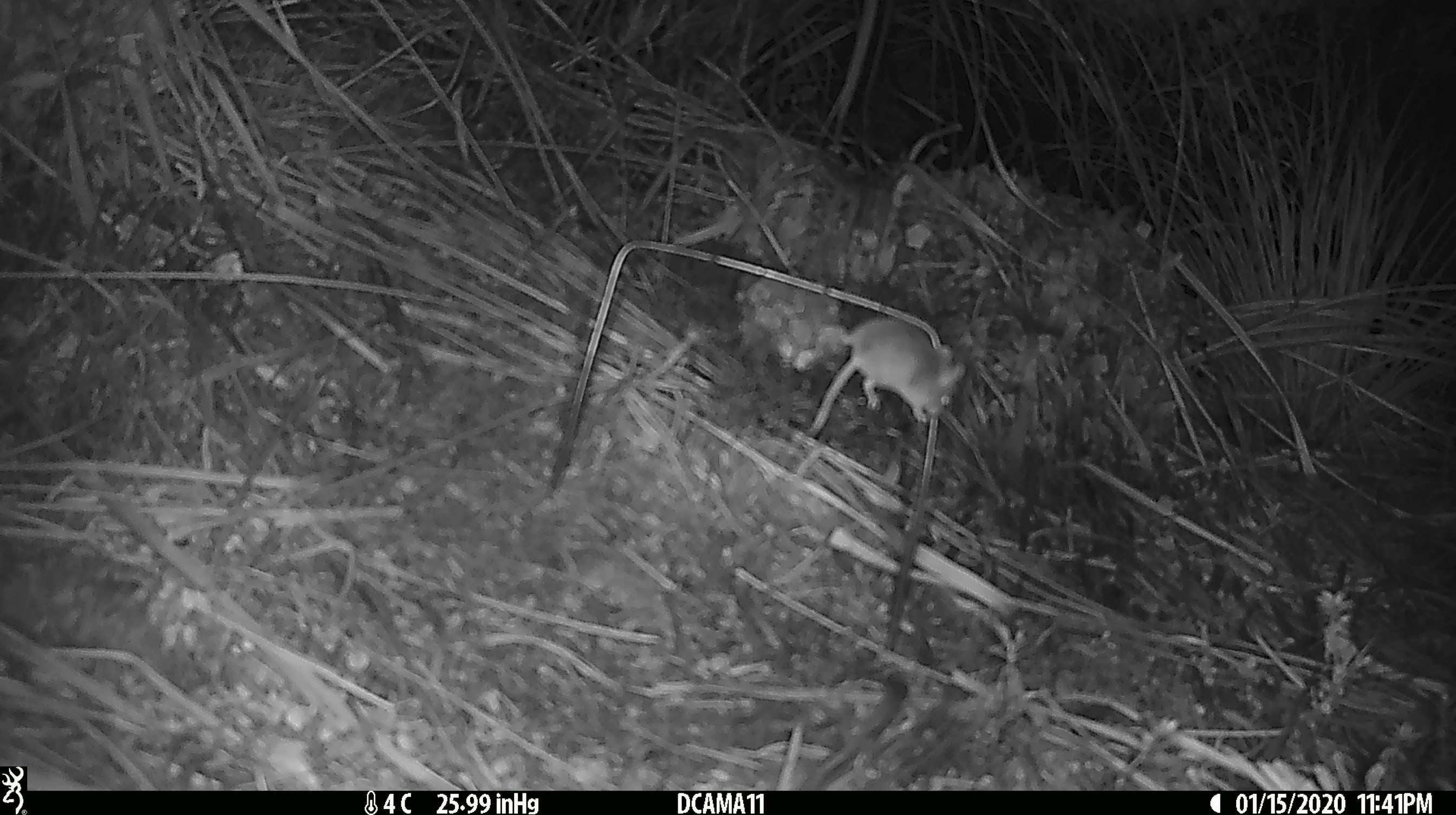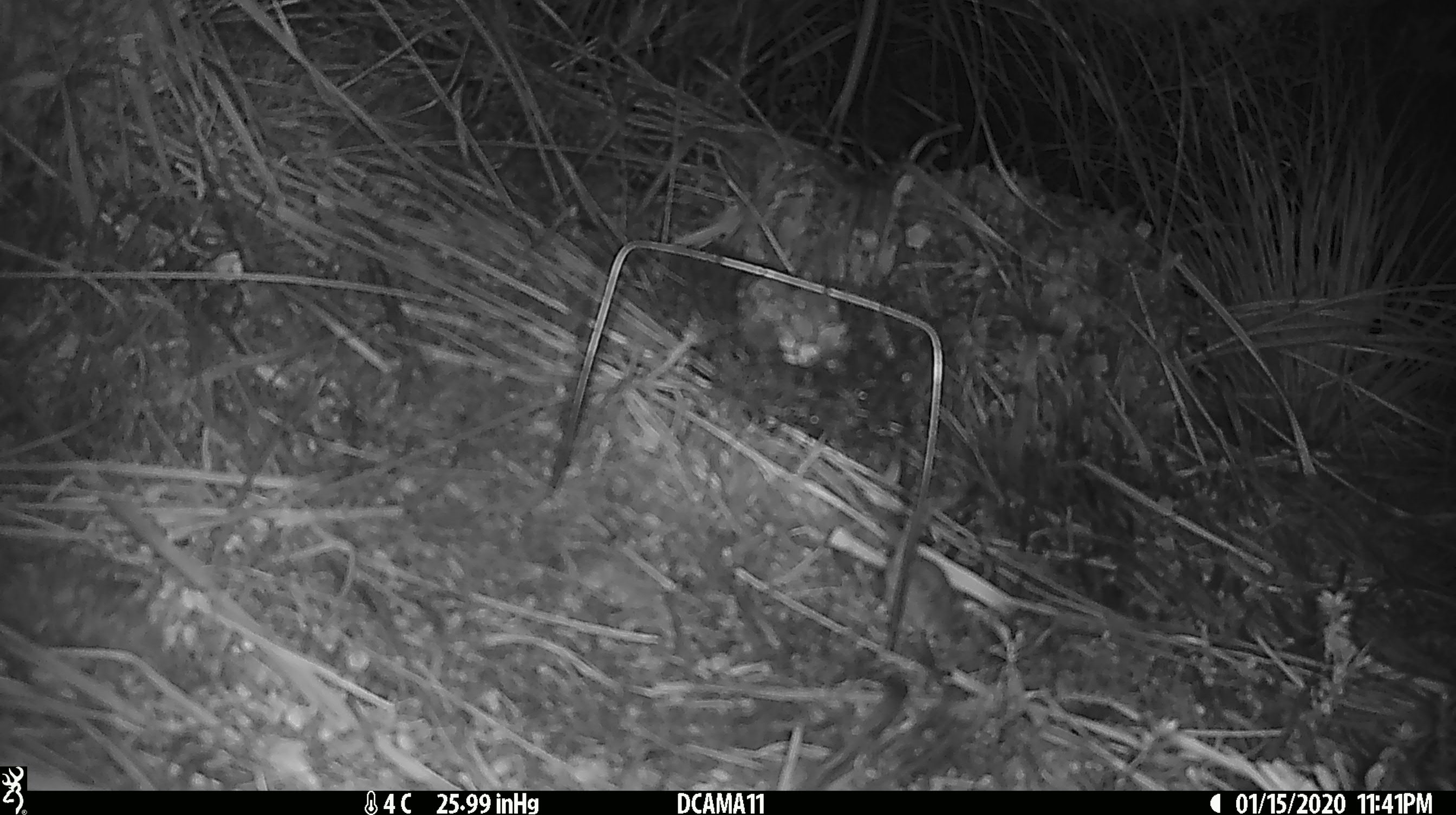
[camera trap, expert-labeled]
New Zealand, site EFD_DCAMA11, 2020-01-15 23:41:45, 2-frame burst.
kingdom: Animalia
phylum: Chordata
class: Mammalia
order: Rodentia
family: Muridae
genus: Mus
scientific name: Mus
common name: mouse